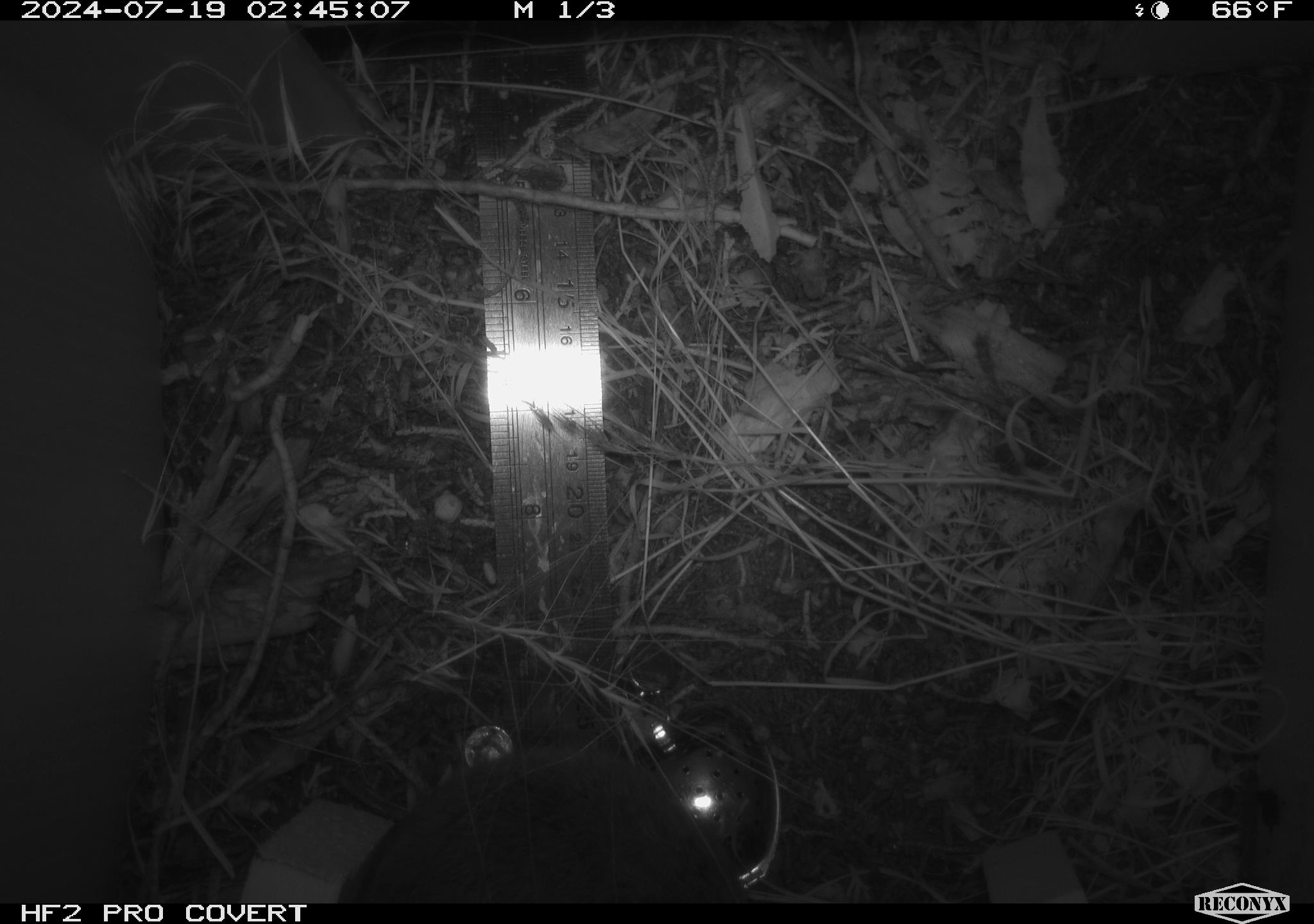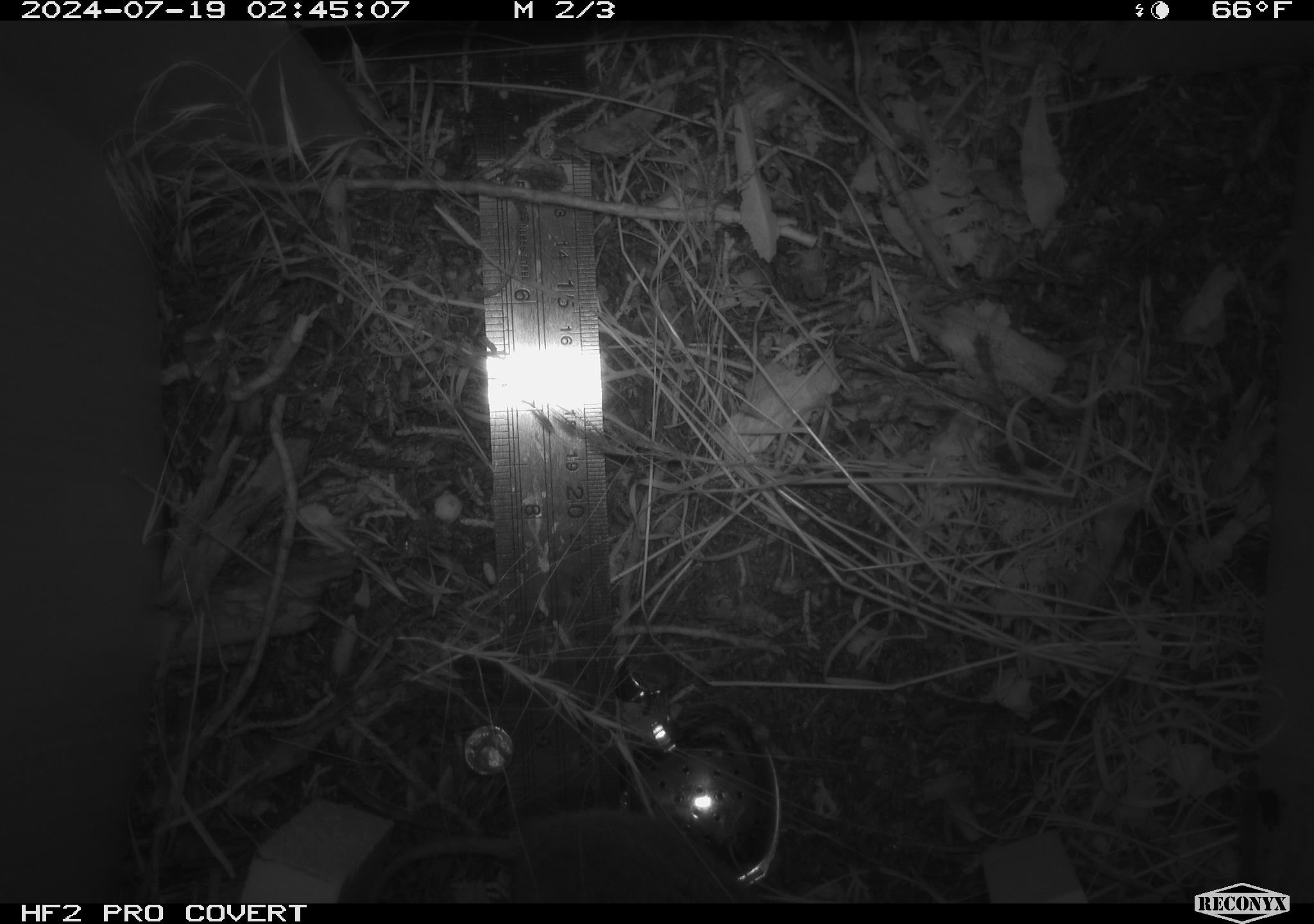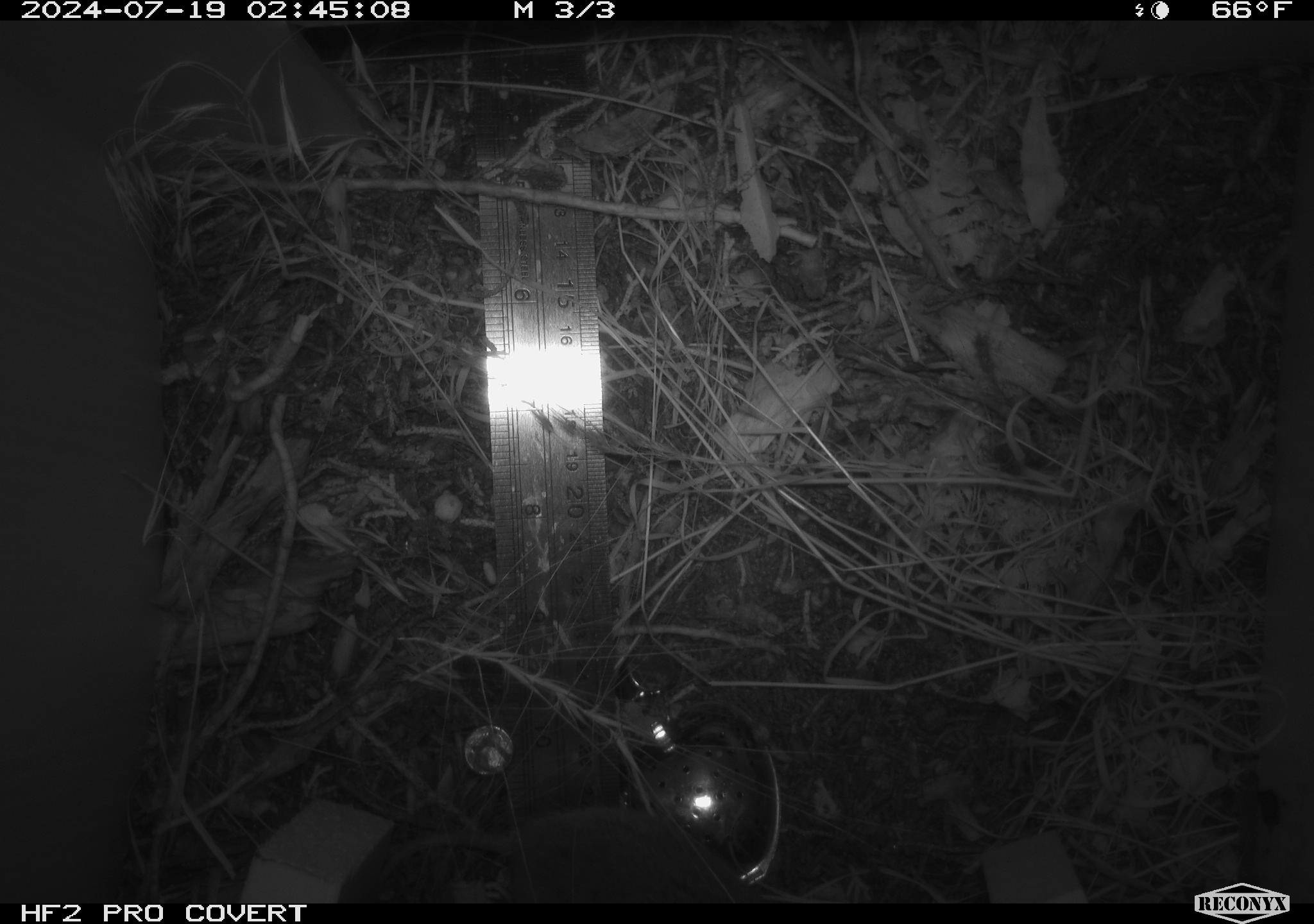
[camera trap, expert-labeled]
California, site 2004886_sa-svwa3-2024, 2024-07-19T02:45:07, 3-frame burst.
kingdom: Animalia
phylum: Chordata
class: Mammalia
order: Rodentia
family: Cricetidae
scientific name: Arvicolinae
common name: voles, lemmings, and muskrats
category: arvicolinae subfamily